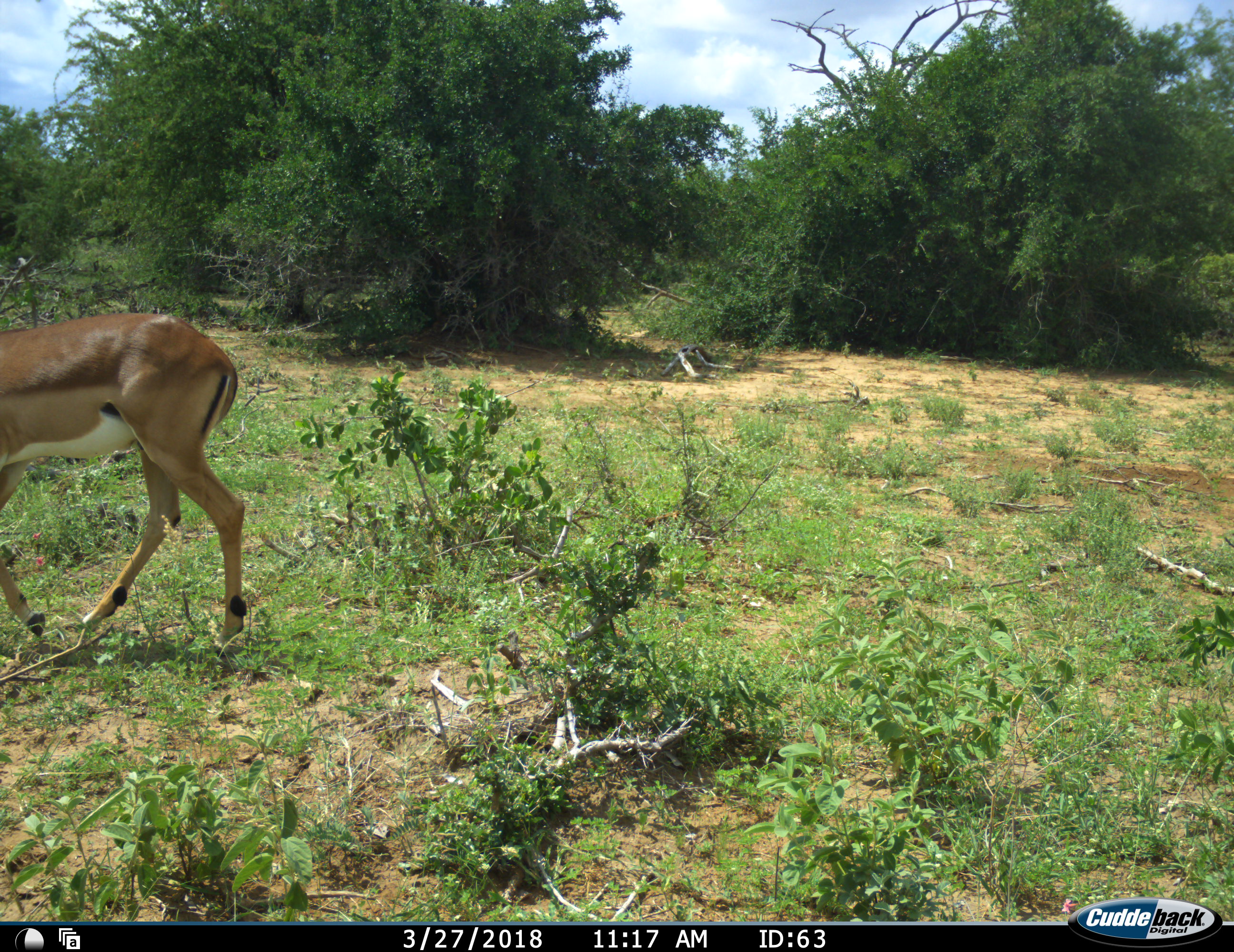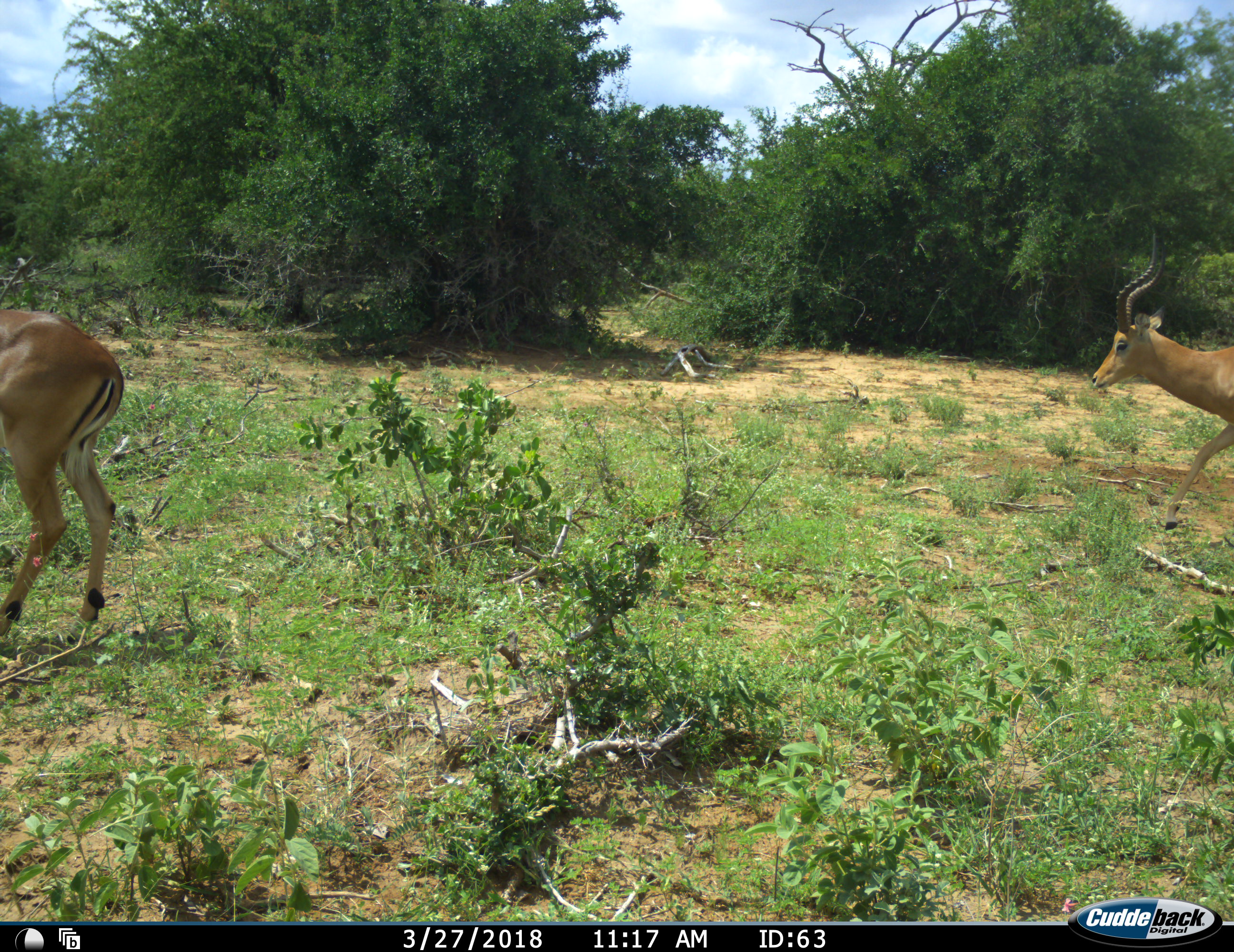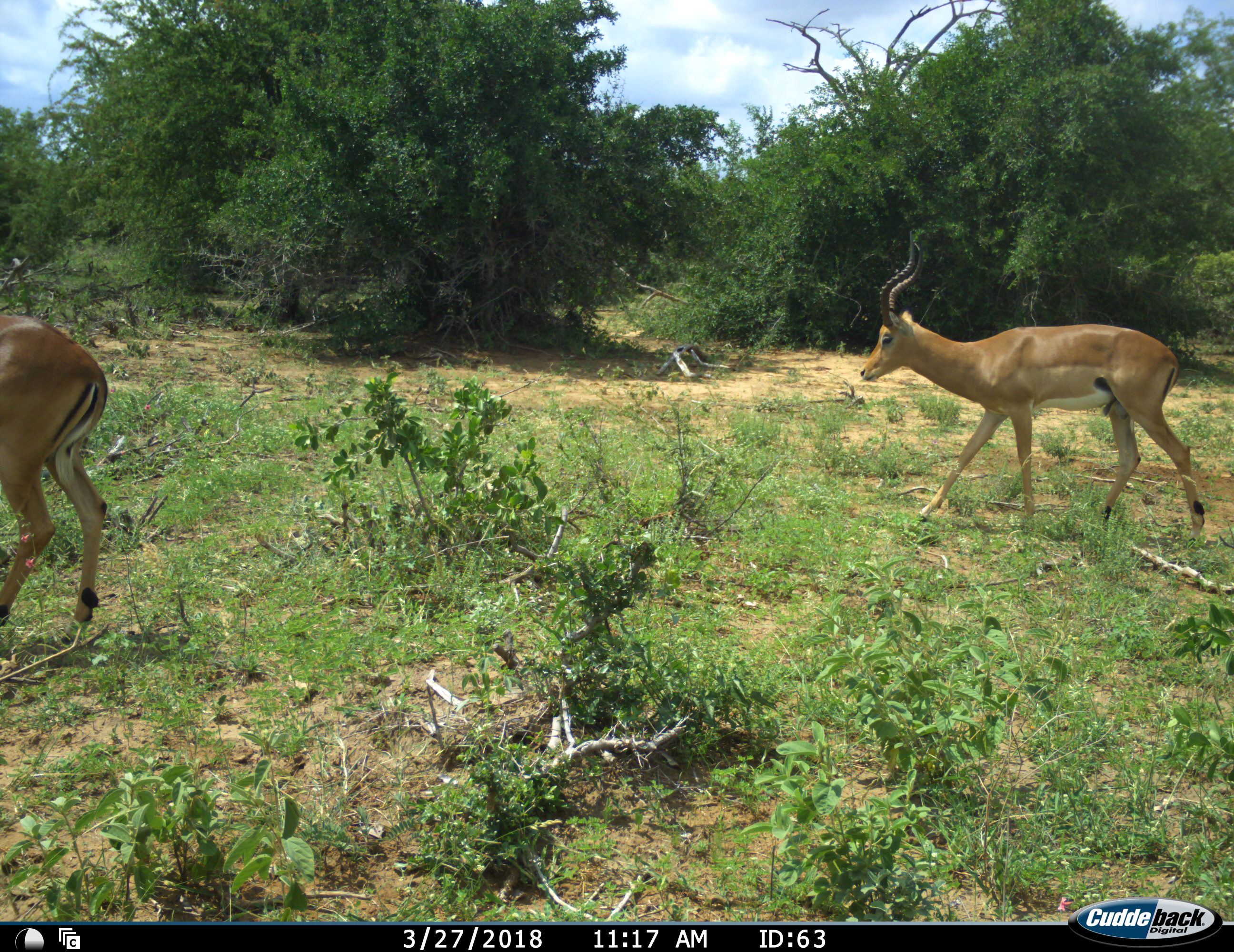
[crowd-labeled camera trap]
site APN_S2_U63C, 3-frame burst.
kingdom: Animalia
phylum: Chordata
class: Mammalia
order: Artiodactyla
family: Bovidae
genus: Aepyceros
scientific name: Aepyceros melampus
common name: impala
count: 2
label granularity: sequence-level